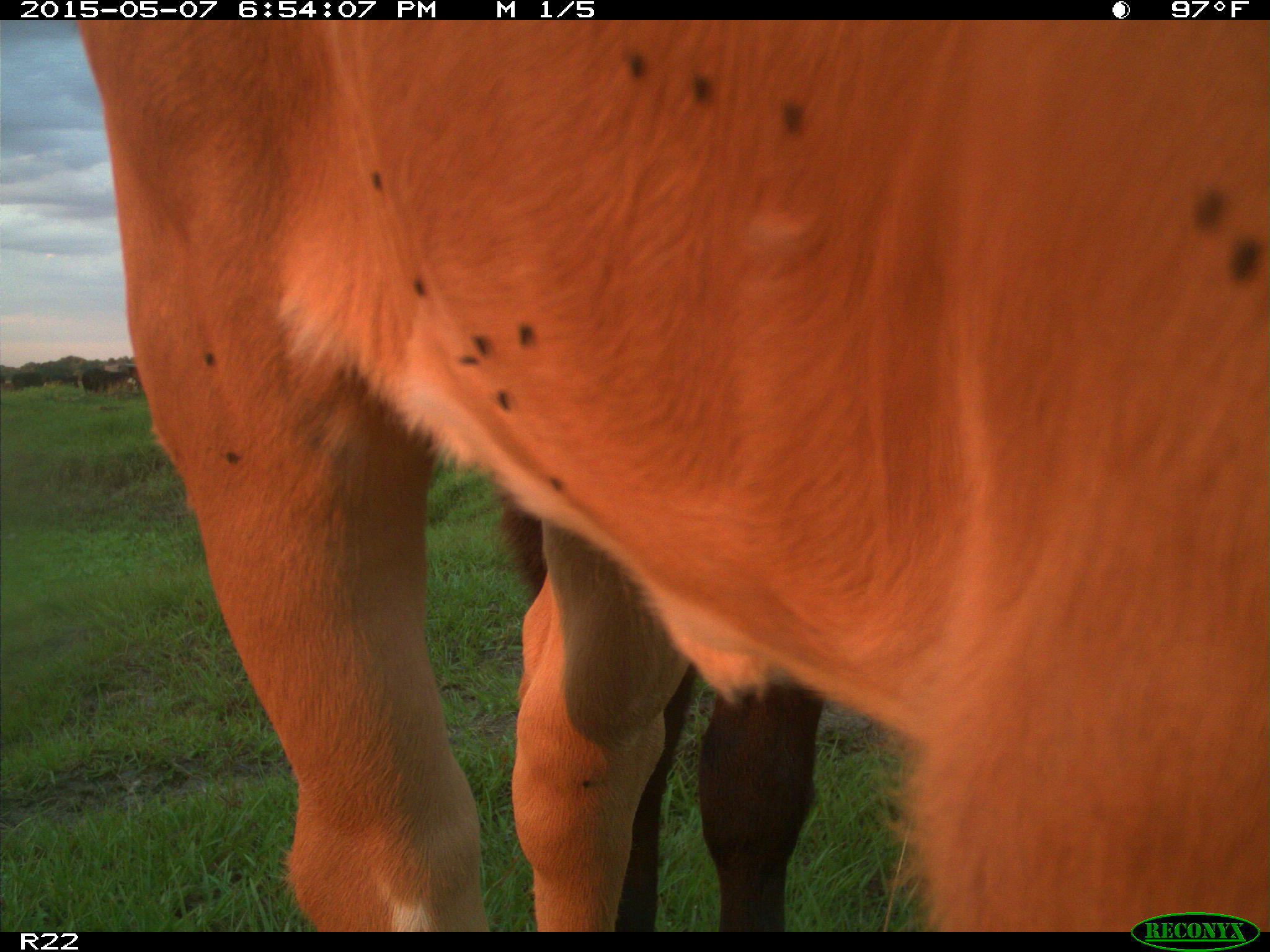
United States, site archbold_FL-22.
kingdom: Animalia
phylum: Chordata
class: Mammalia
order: Artiodactyla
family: Bovidae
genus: Bos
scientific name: Bos taurus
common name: domestic cow